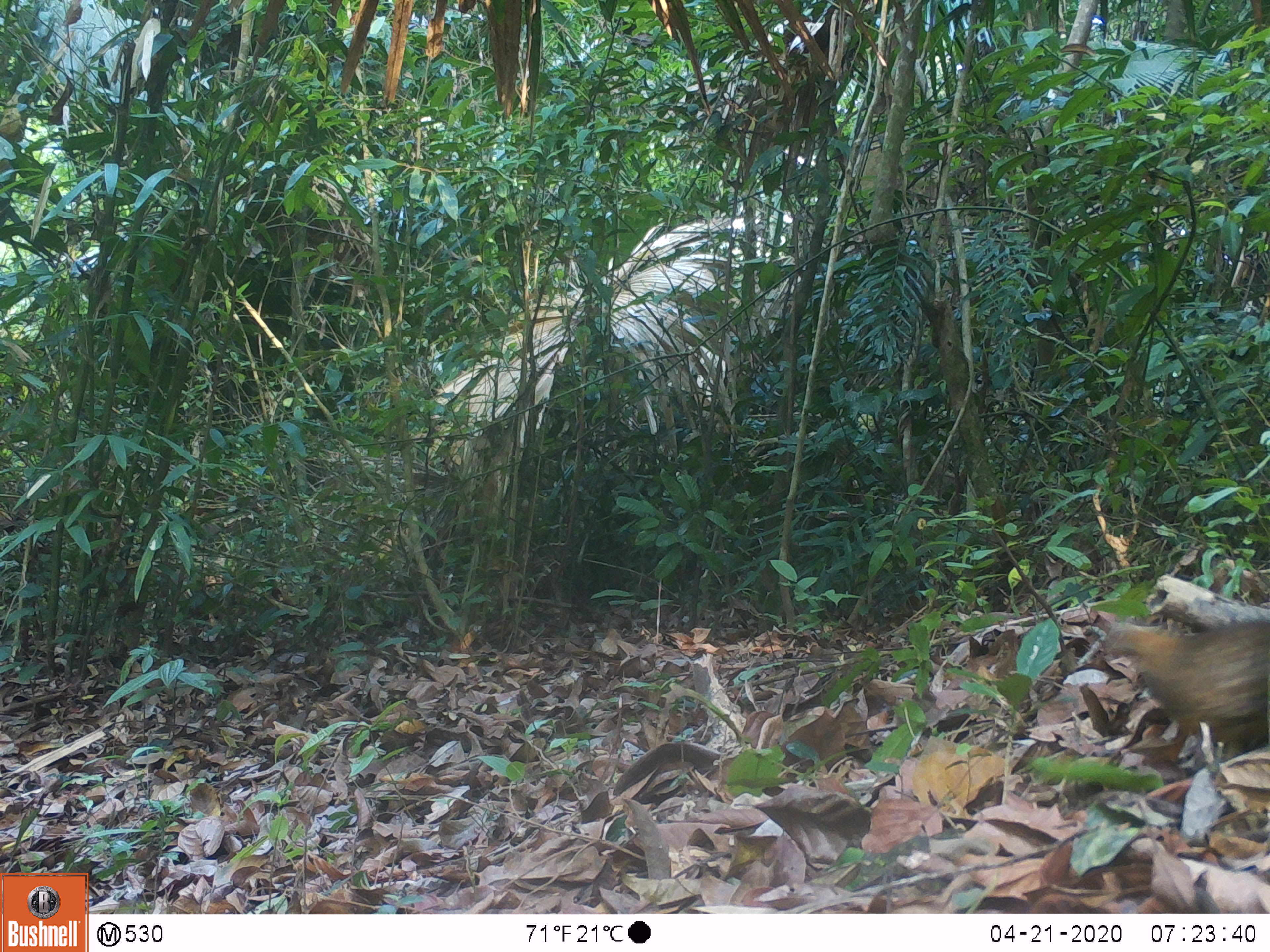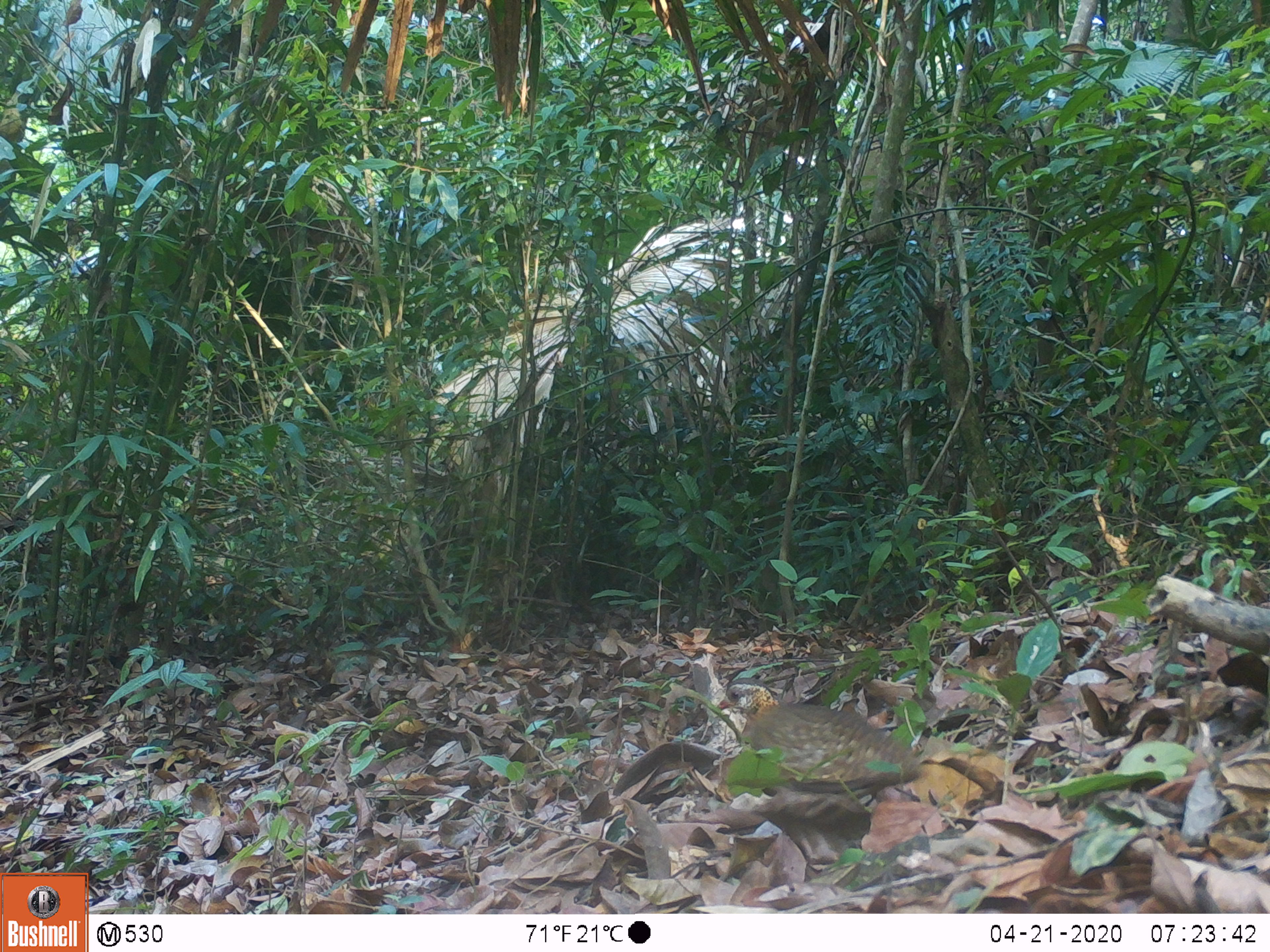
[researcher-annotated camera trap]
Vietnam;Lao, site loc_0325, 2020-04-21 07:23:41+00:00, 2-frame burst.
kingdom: Animalia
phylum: Chordata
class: Aves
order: Galliformes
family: Phasianidae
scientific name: Phasianidae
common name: partridge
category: unidentified partridge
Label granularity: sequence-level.